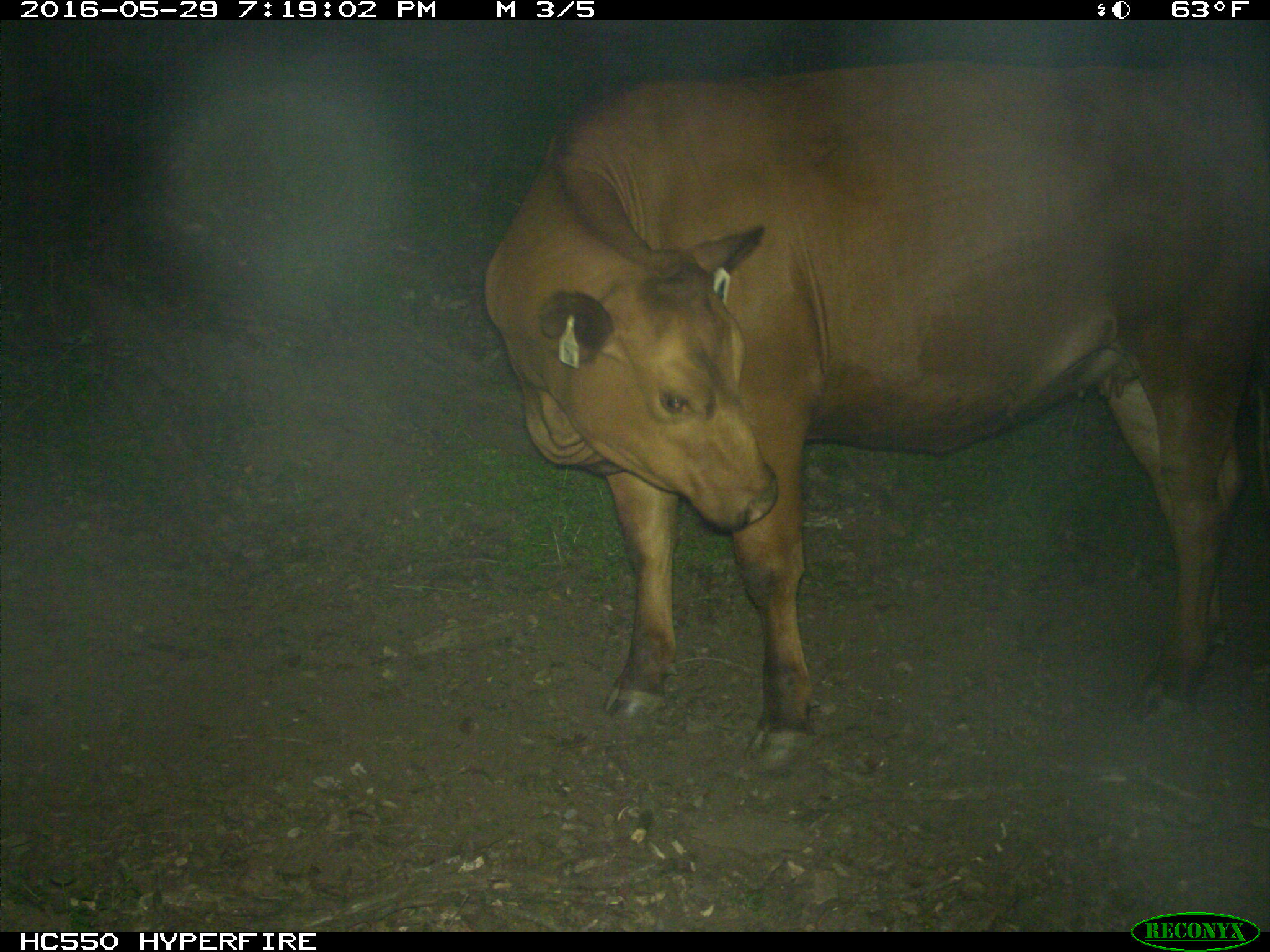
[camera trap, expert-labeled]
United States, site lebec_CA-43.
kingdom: Animalia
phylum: Chordata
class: Mammalia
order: Artiodactyla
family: Bovidae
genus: Bos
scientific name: Bos taurus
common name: domestic cow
Bos taurus (domestic cow).